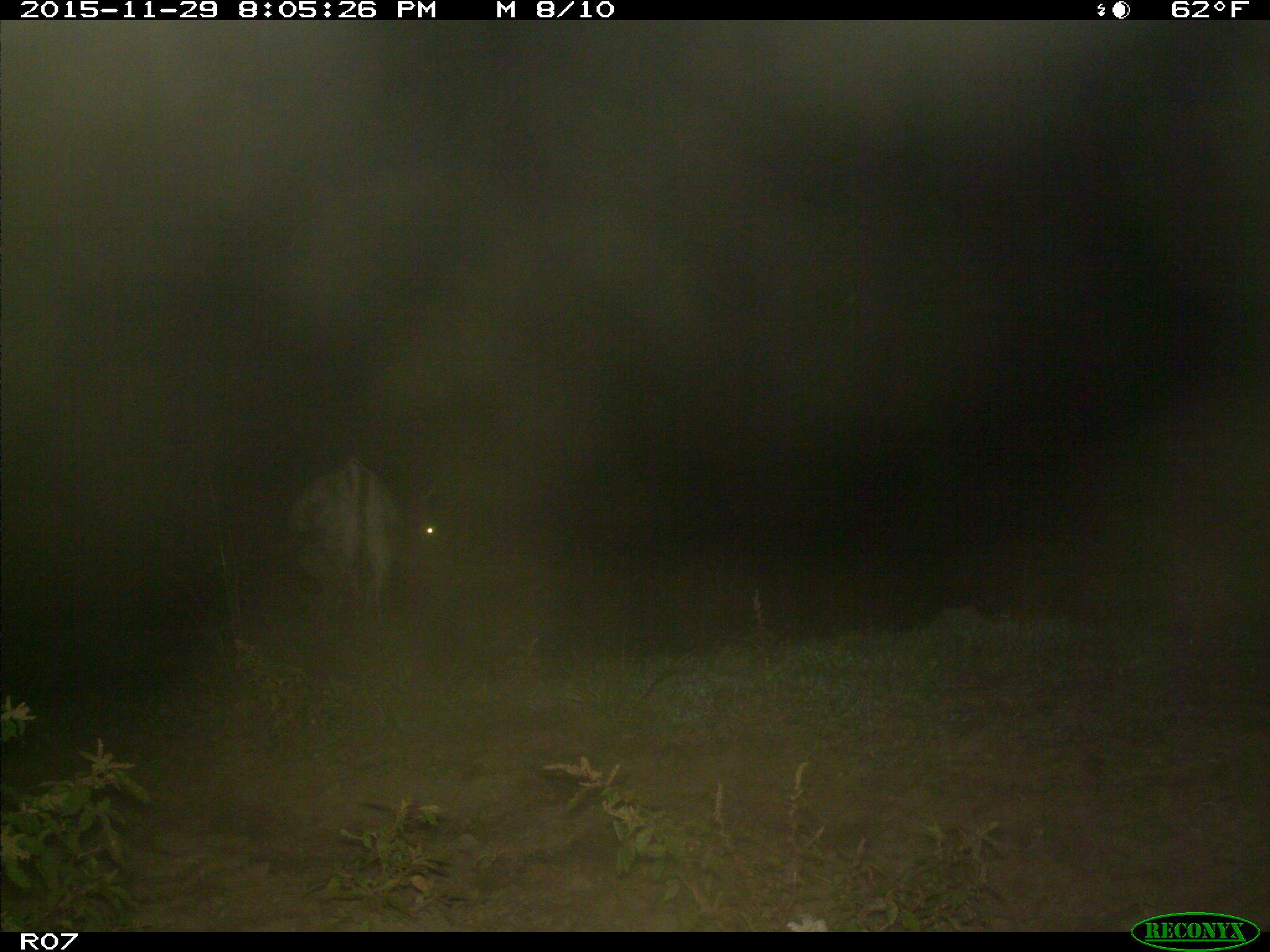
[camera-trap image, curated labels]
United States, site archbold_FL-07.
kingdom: Animalia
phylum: Chordata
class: Mammalia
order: Artiodactyla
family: Bovidae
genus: Bos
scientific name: Bos taurus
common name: domestic cow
Bos taurus (domestic cow).